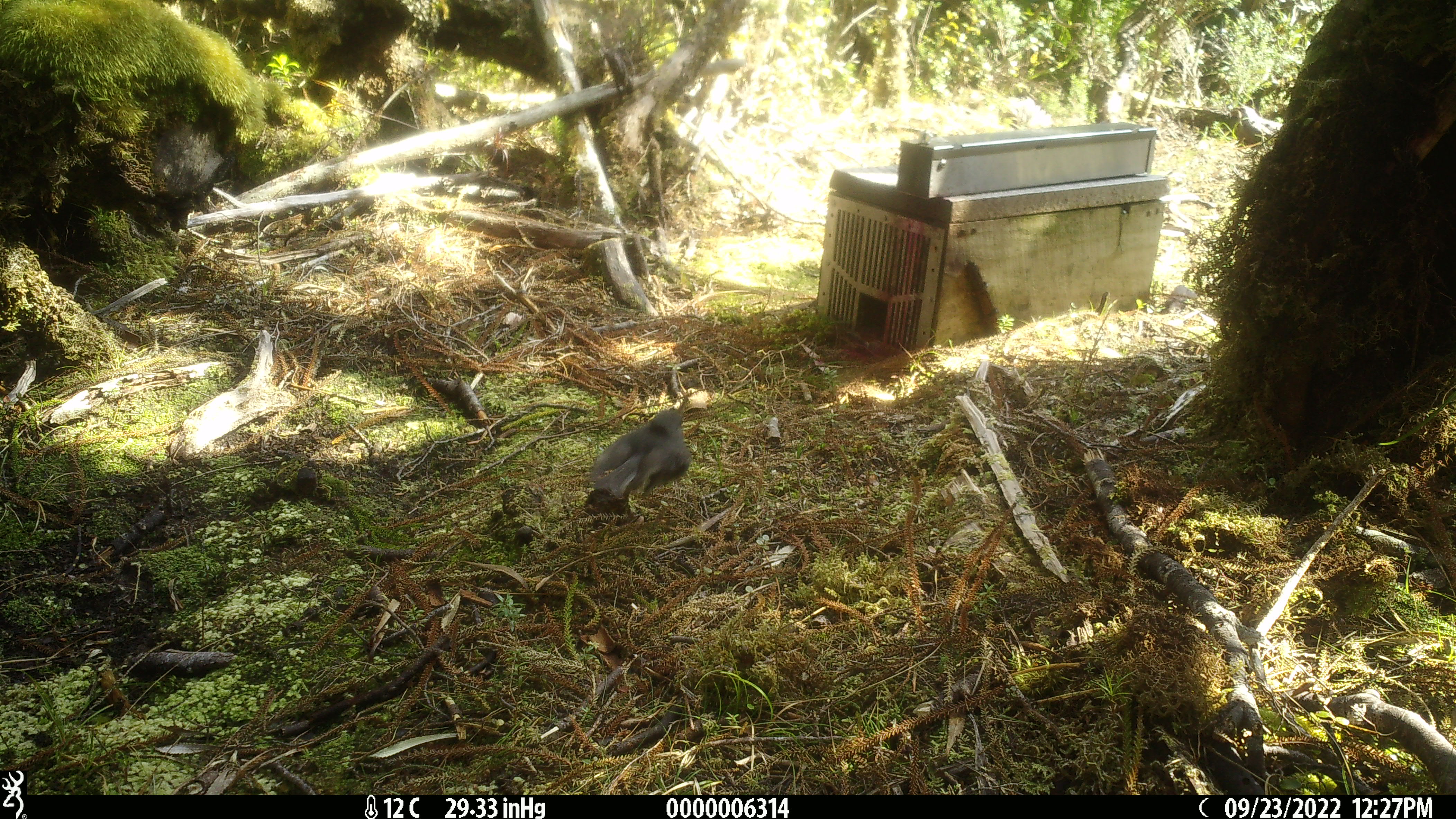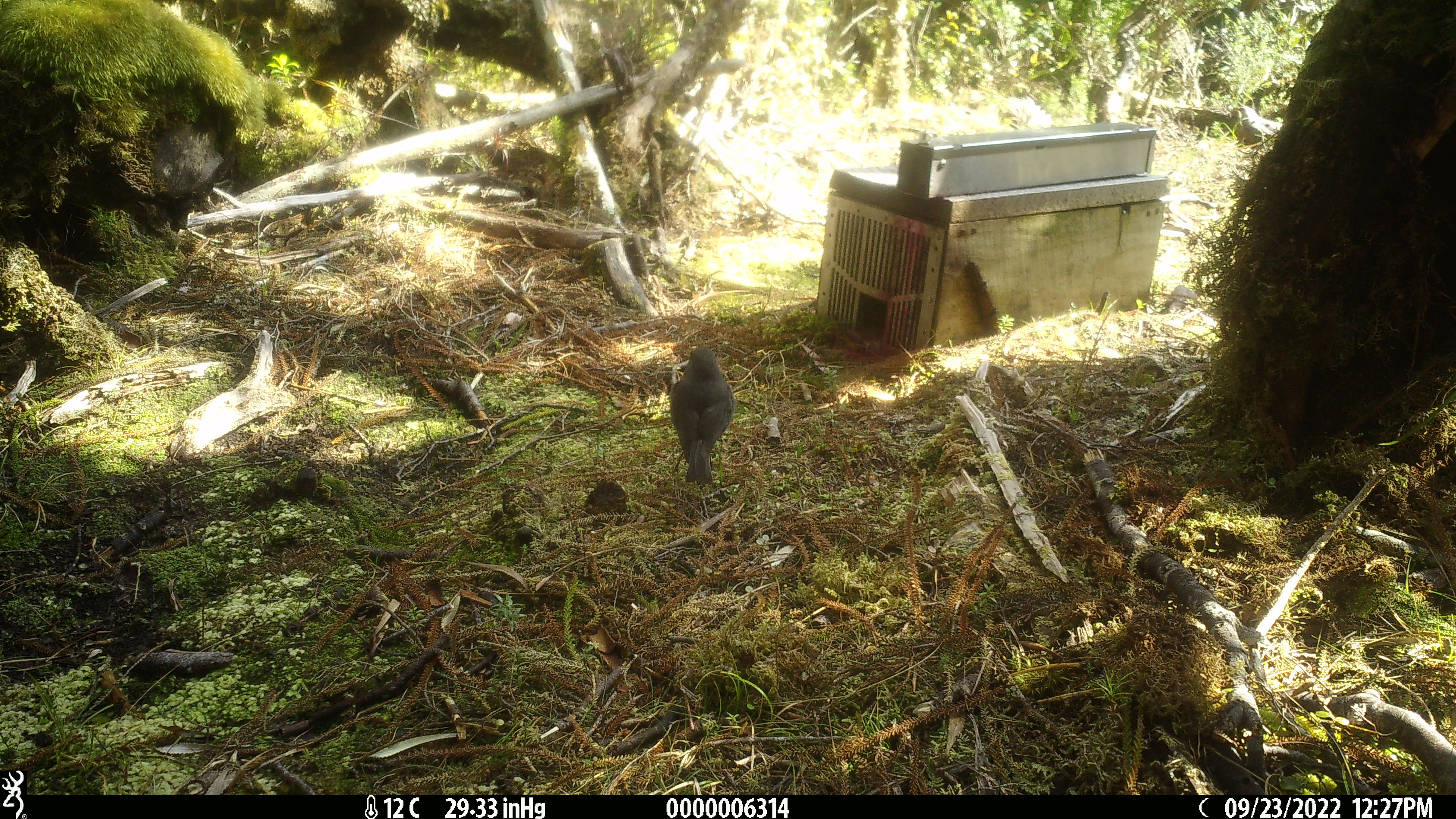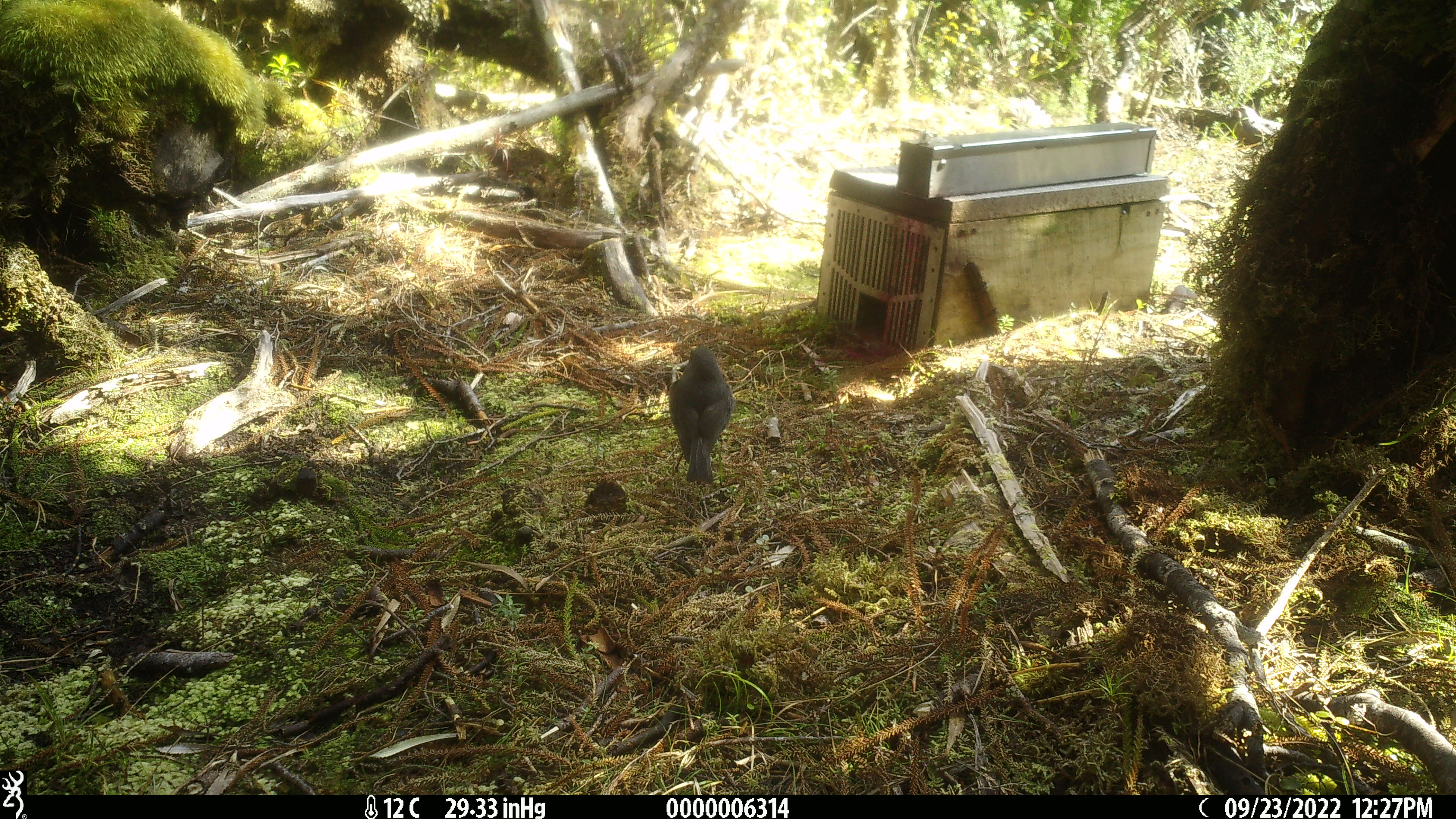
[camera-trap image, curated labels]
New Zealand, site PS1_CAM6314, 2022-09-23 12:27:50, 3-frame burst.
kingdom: Animalia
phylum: Chordata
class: Aves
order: Passeriformes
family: Petroicidae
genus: Petroica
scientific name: Petroica australis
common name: new zealand robin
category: robin